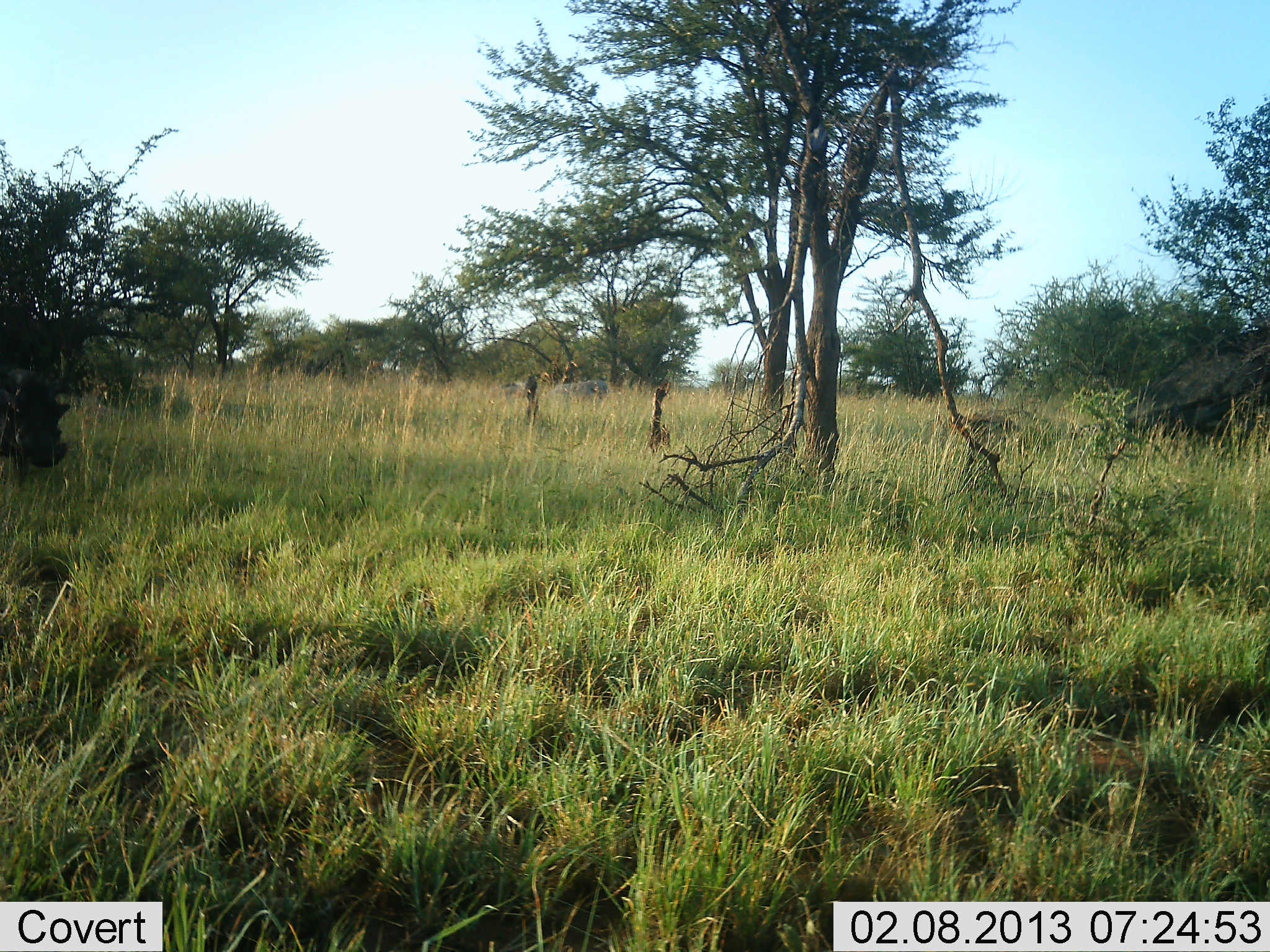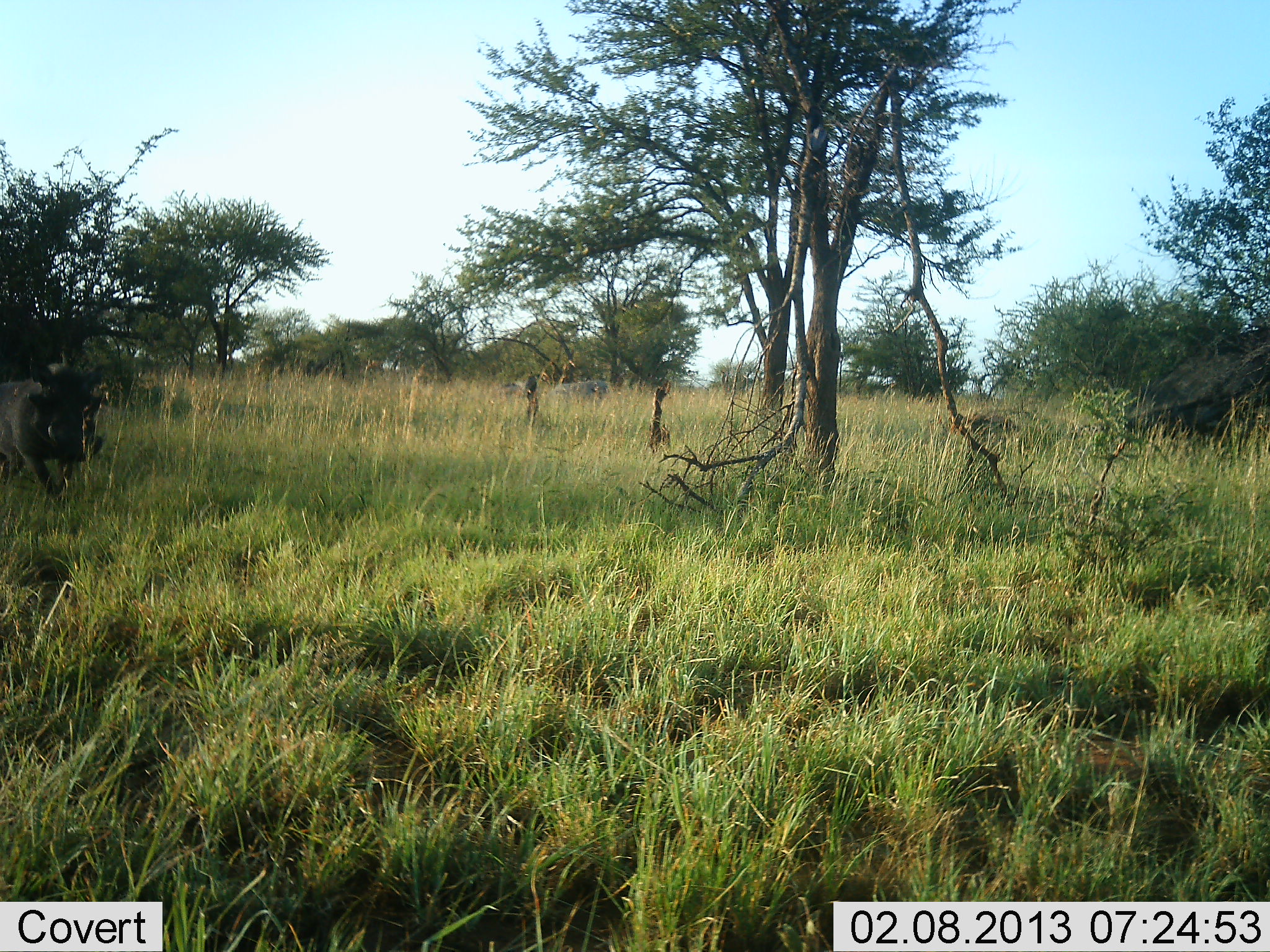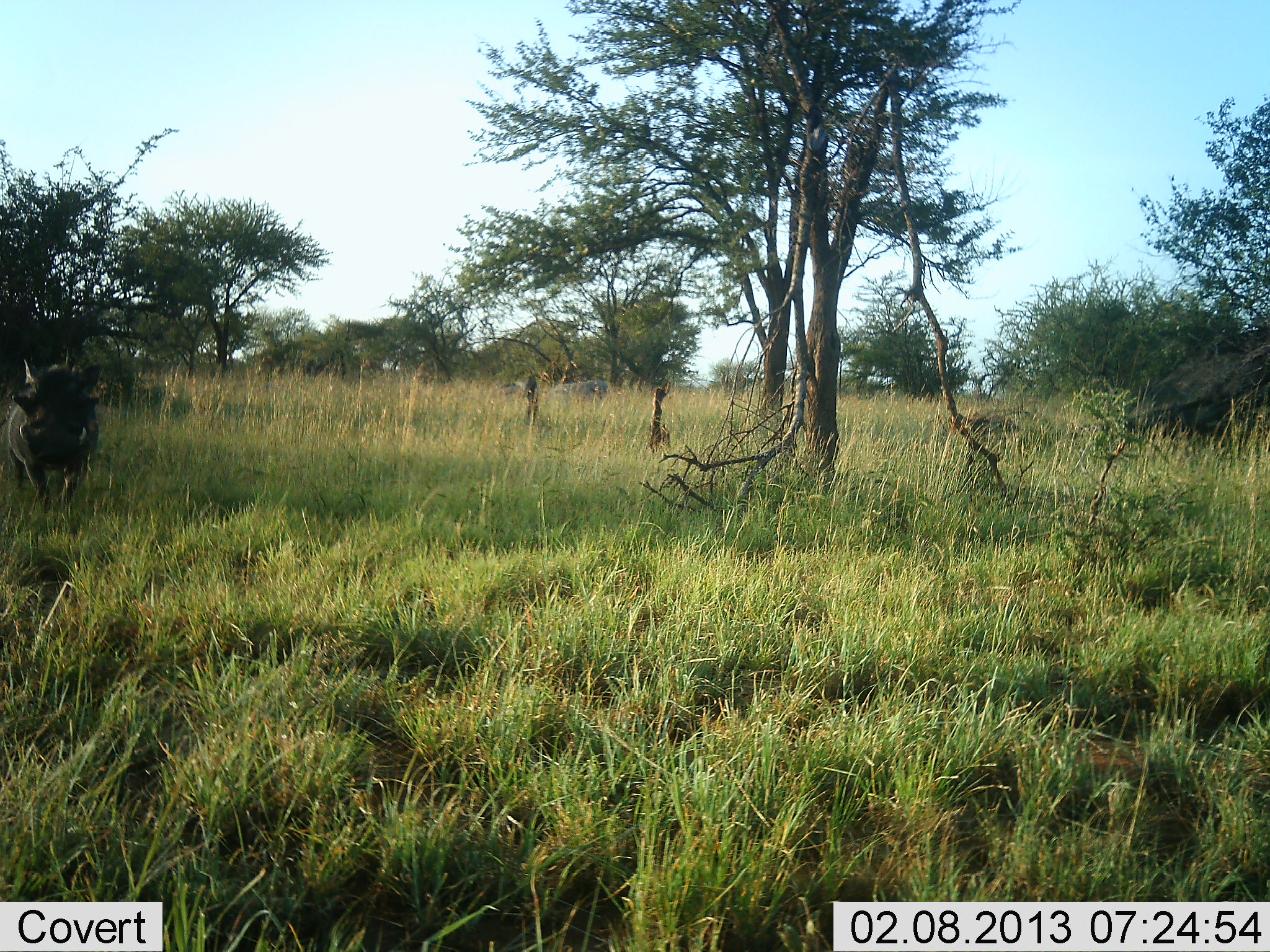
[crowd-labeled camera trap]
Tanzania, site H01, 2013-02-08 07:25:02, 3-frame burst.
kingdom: Animalia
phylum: Chordata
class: Mammalia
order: Artiodactyla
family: Suidae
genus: Phacochoerus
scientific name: Phacochoerus africanus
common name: warthog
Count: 1.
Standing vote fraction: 10%.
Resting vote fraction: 0%.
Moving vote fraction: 90%.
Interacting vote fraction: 5%.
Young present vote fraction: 0%.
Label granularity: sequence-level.